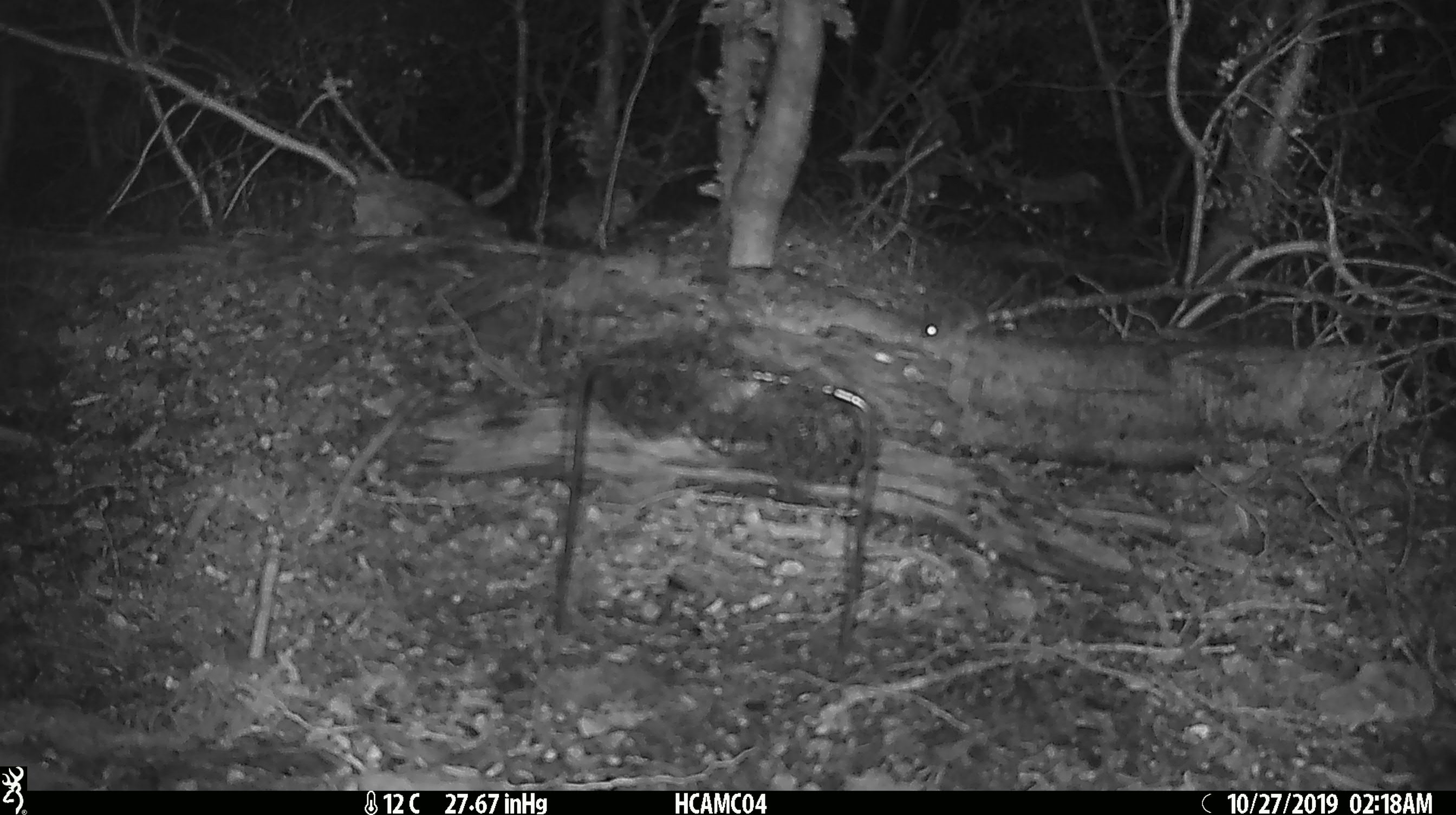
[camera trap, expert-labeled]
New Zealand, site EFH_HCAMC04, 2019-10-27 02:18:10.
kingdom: Animalia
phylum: Chordata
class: Mammalia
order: Rodentia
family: Muridae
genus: Mus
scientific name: Mus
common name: mouse